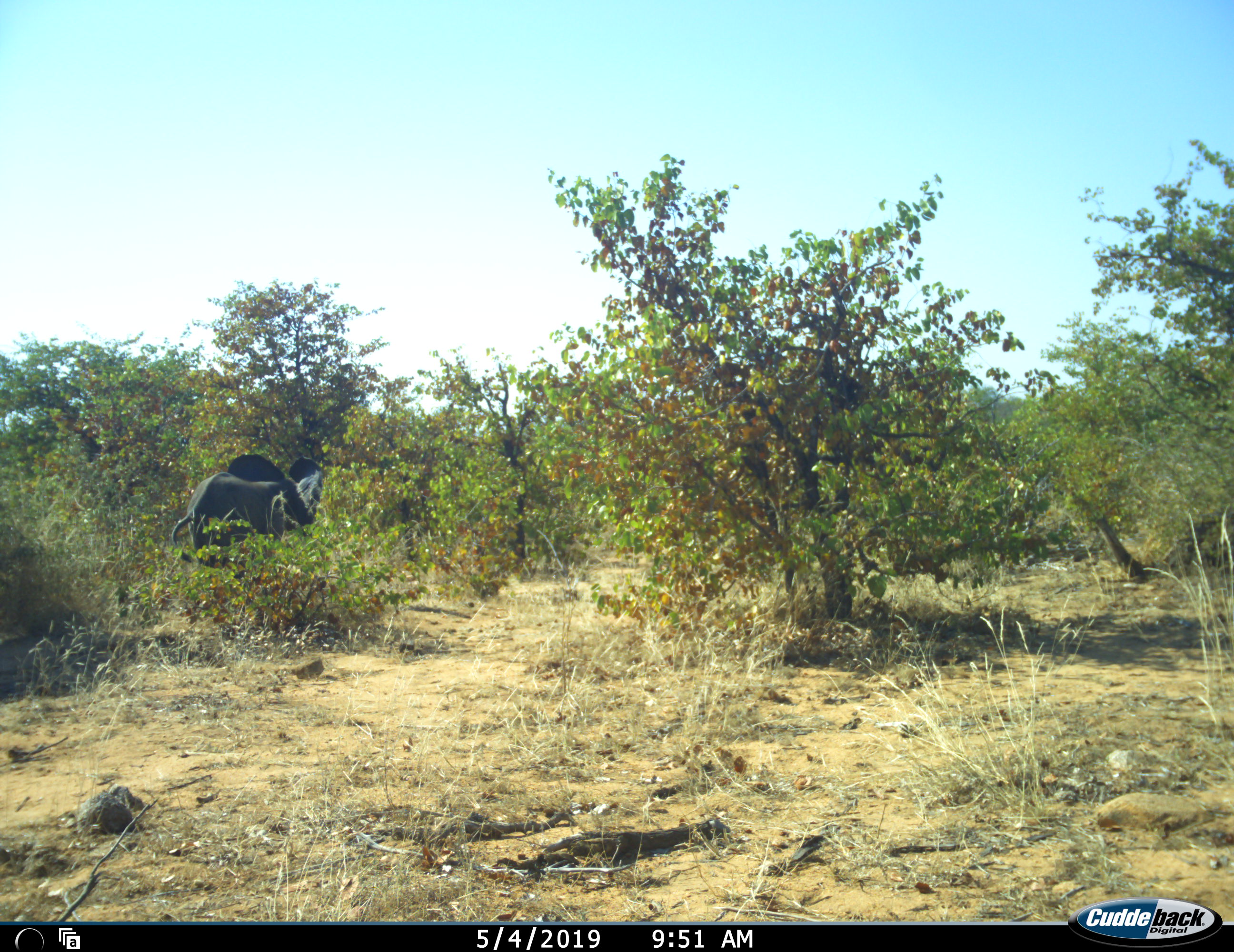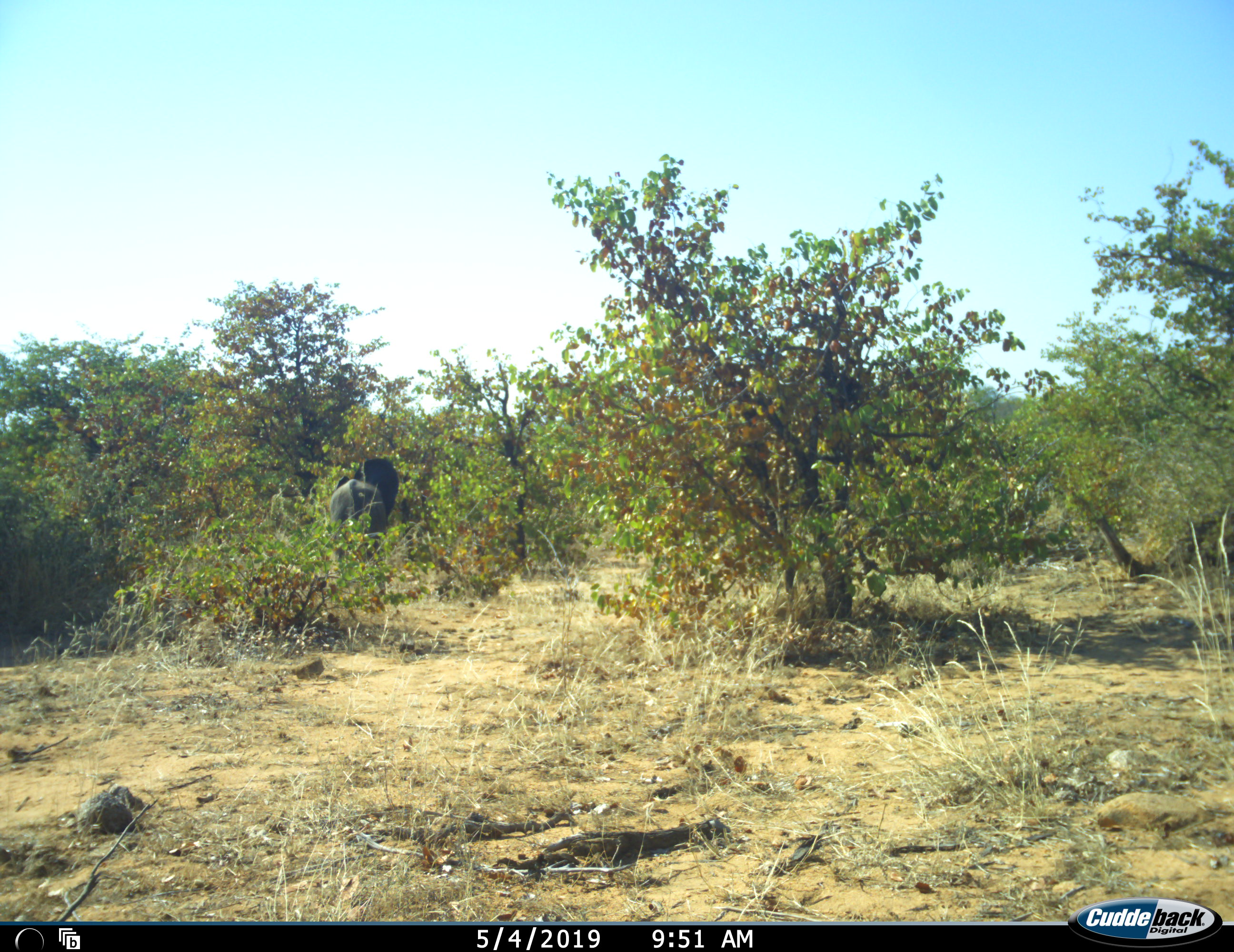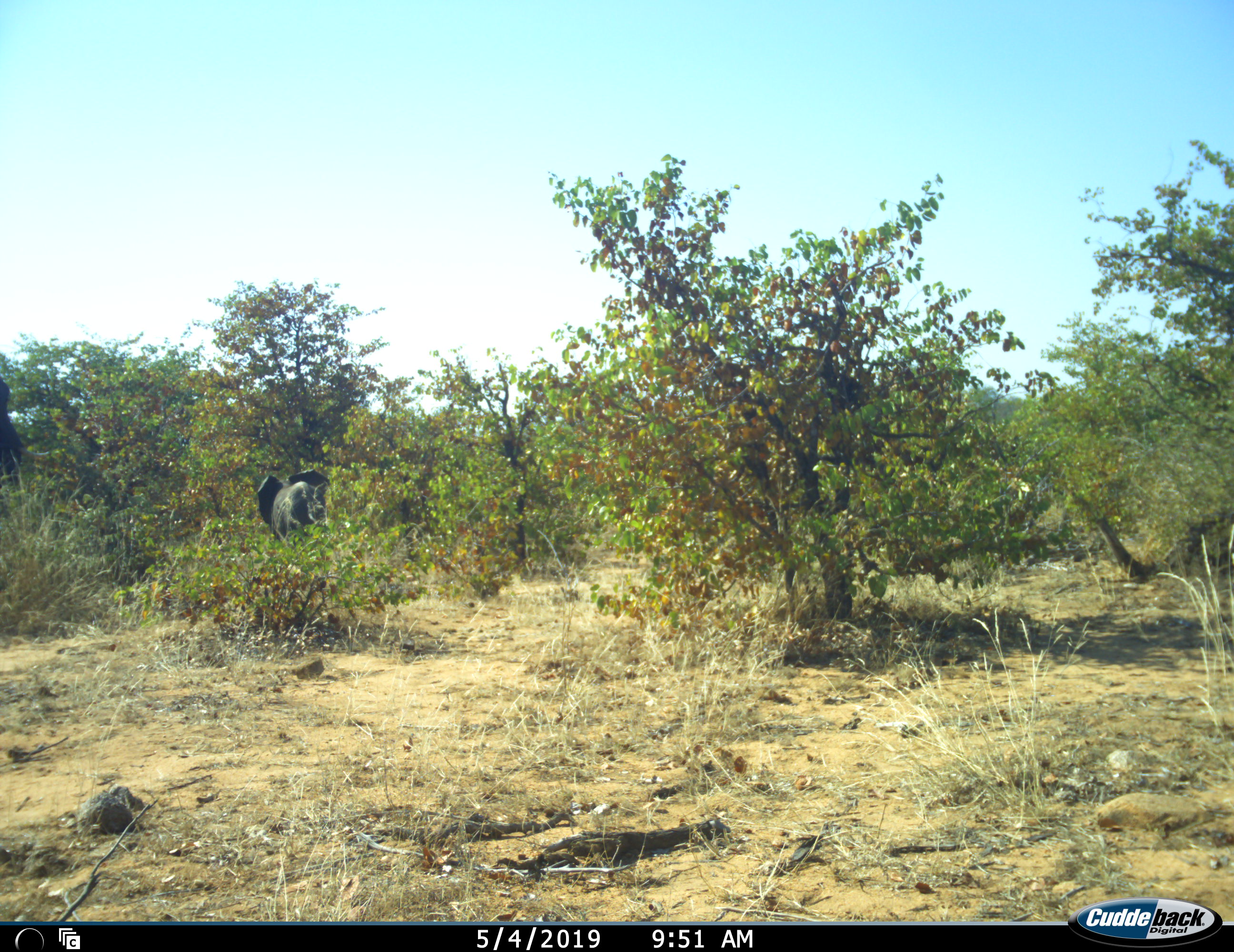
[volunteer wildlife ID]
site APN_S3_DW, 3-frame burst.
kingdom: Animalia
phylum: Chordata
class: Mammalia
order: Proboscidea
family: Elephantidae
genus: Loxodonta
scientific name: Loxodonta africana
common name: african bush elephant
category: elephant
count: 2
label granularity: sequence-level